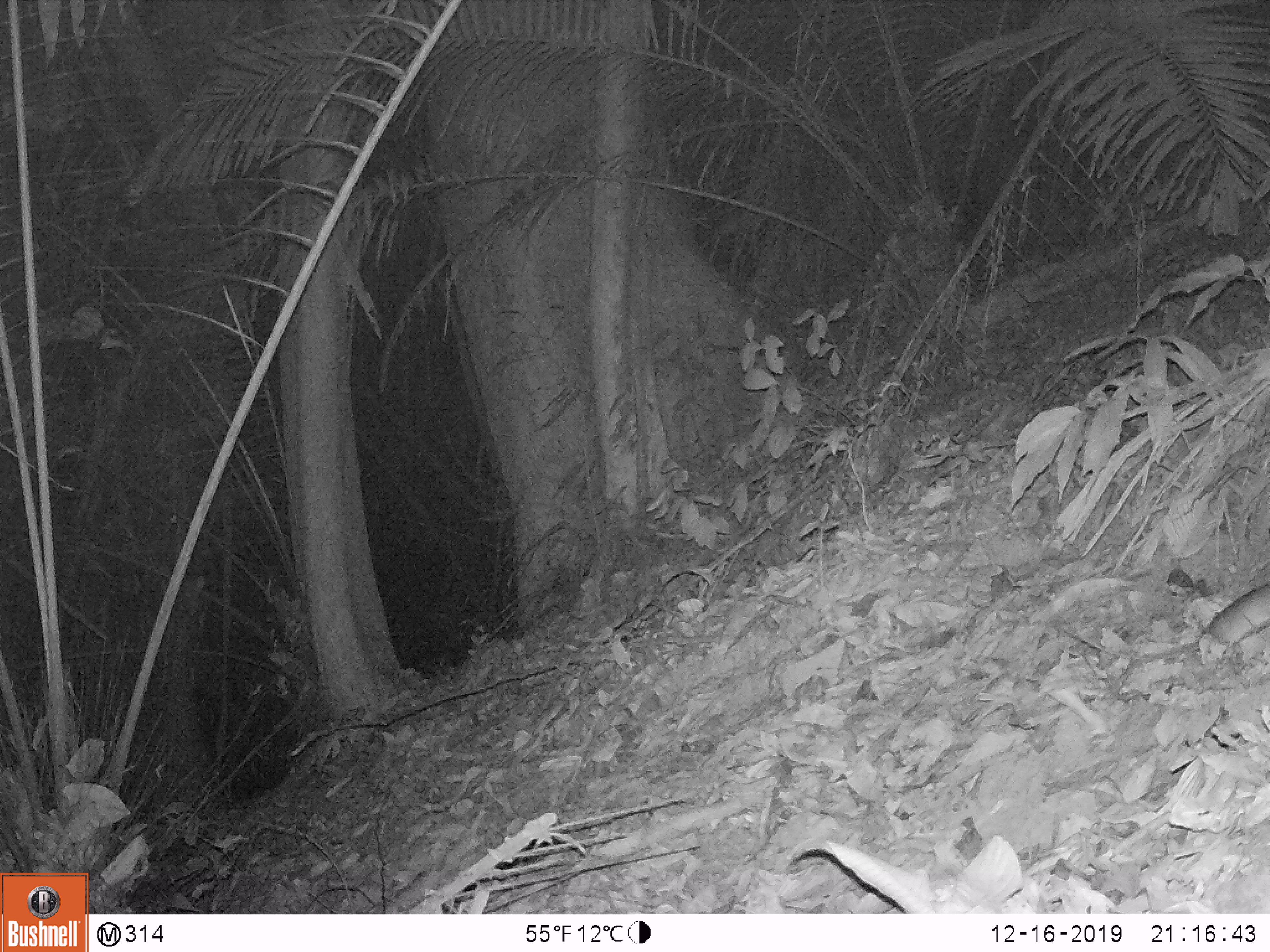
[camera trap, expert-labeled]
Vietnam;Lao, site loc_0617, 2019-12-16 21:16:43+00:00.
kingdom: Animalia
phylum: Chordata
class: Mammalia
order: Rodentia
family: Muridae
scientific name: Muridae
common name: old-world mice and rats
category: unidentified murid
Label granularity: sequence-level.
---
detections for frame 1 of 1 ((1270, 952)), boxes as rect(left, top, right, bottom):
unidentified murid: rect(1205, 581, 1269, 645)